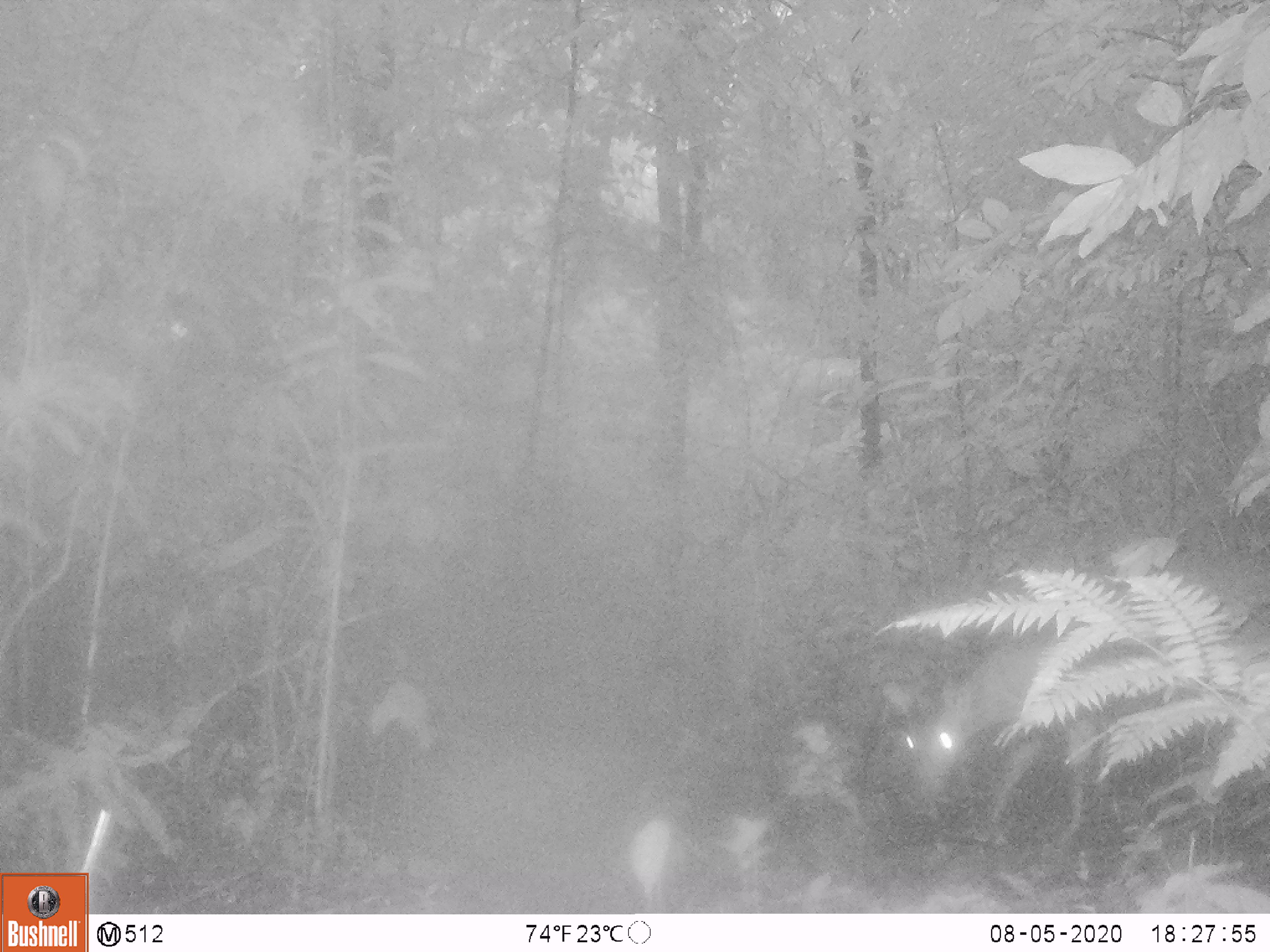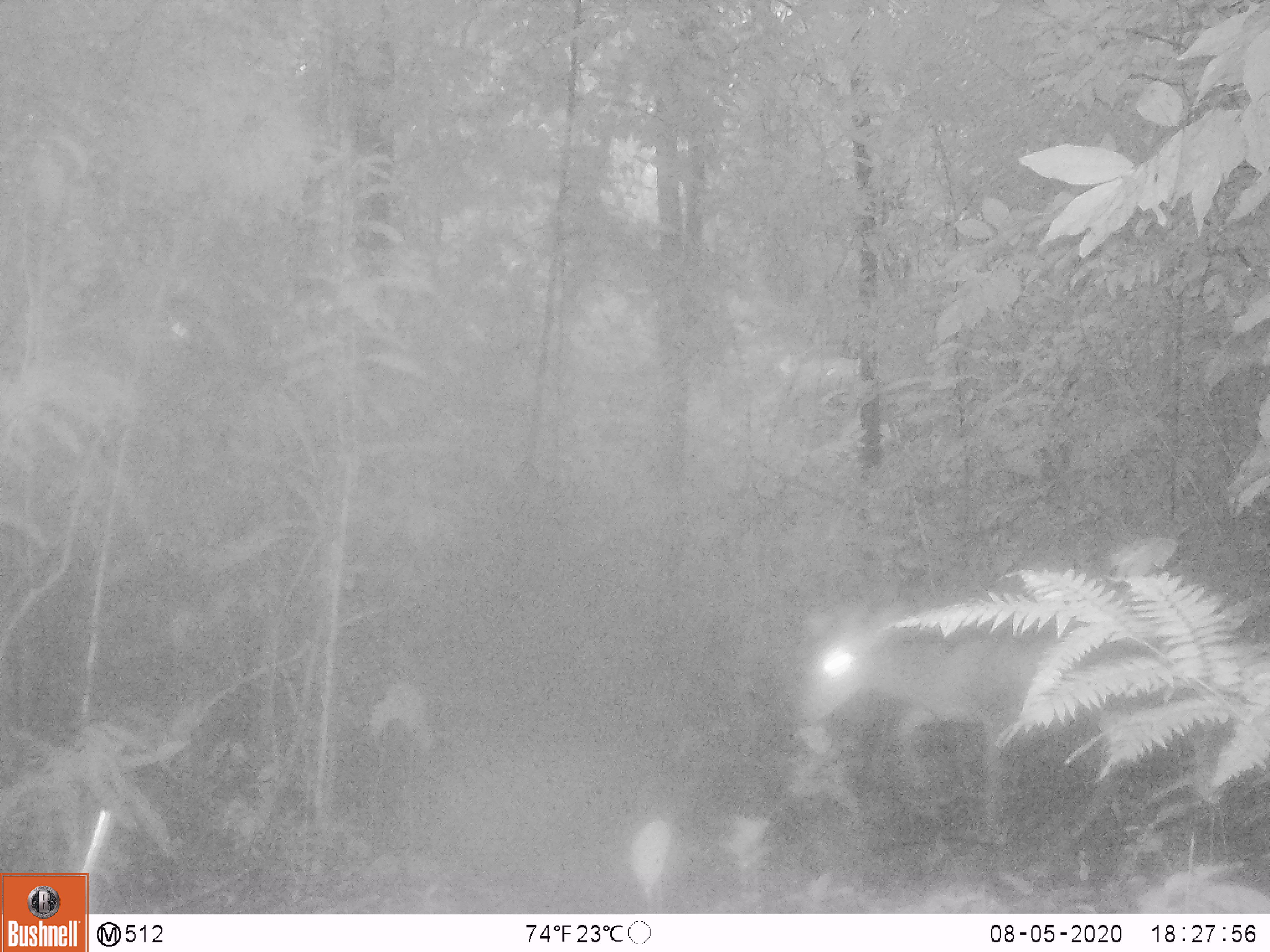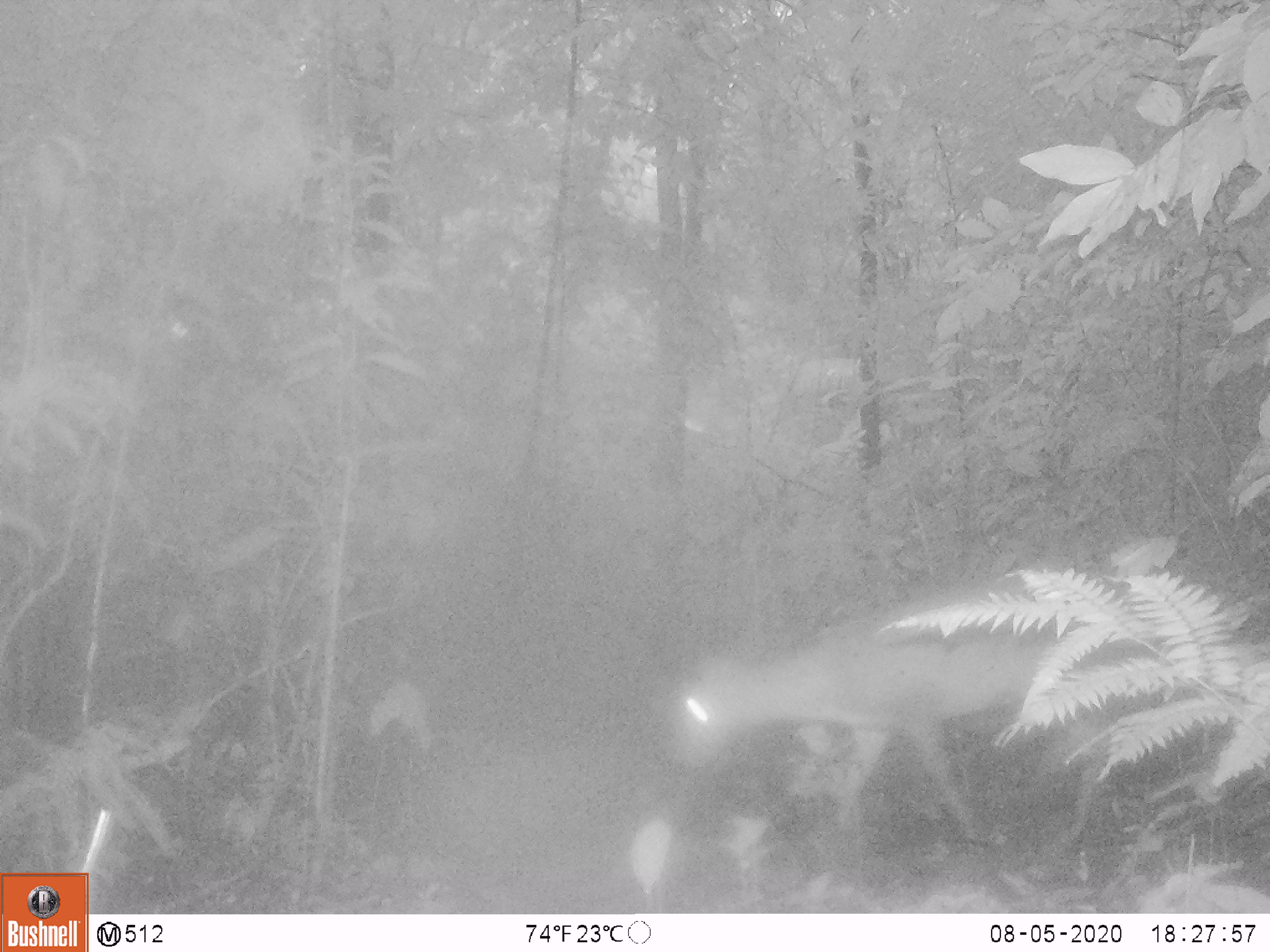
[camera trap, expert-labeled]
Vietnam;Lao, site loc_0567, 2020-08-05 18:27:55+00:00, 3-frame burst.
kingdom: Animalia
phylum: Chordata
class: Mammalia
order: Artiodactyla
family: Cervidae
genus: Muntiacus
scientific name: Muntiacus vuquangensis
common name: large-antlered muntjac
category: large antlered muntjac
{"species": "large antlered muntjac (large-antlered muntjac) (Muntiacus vuquangensis)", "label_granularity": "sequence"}